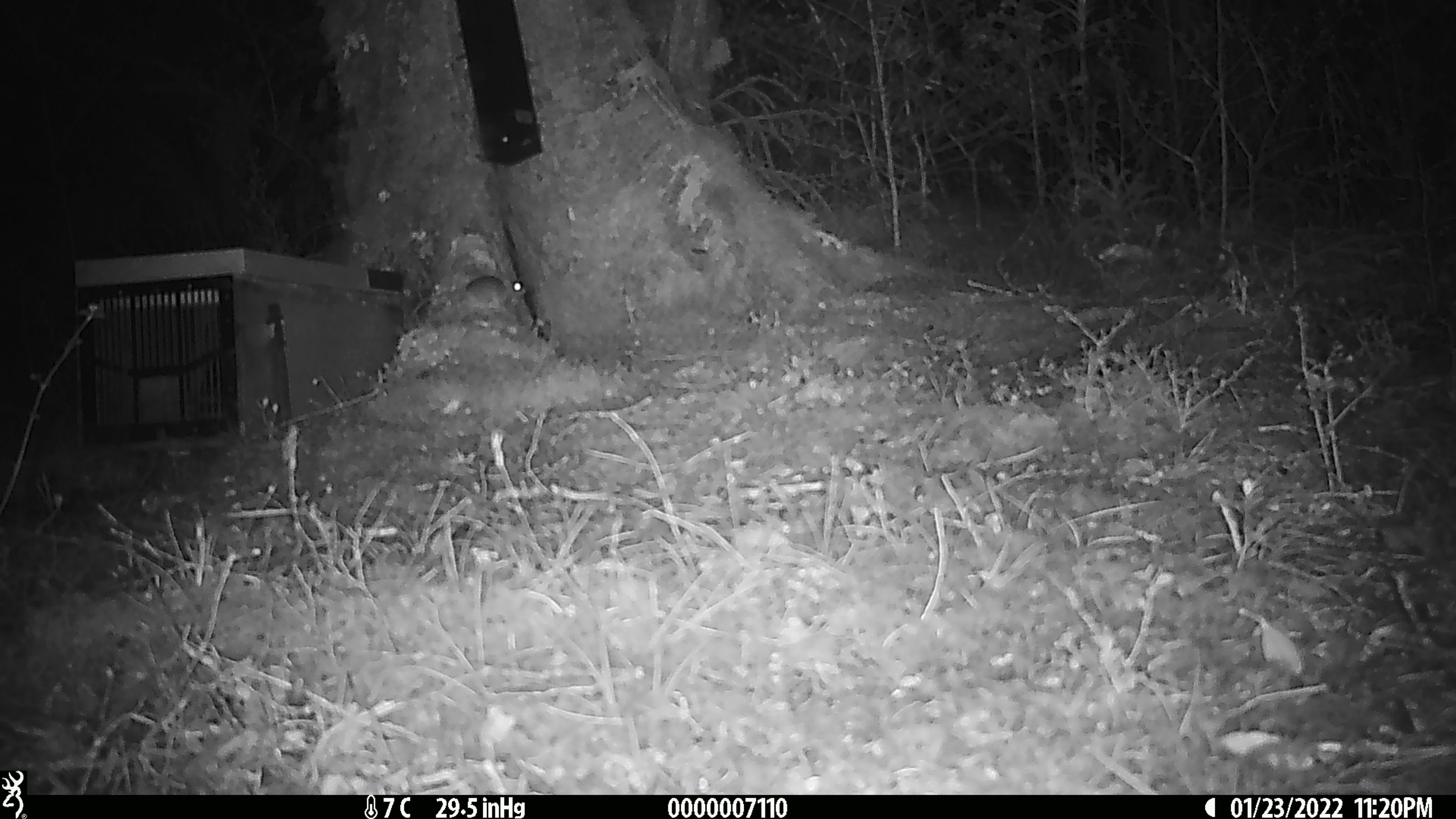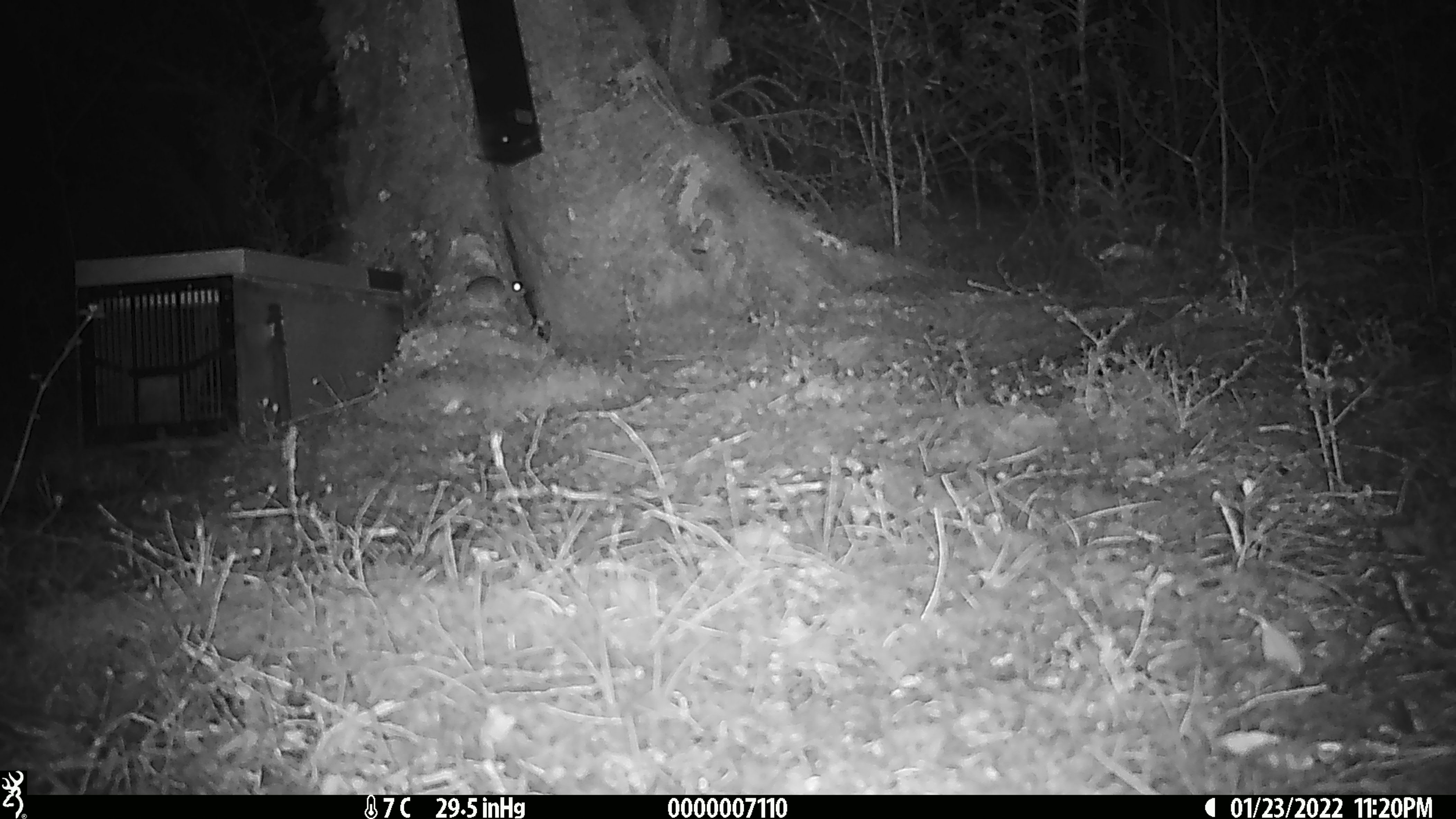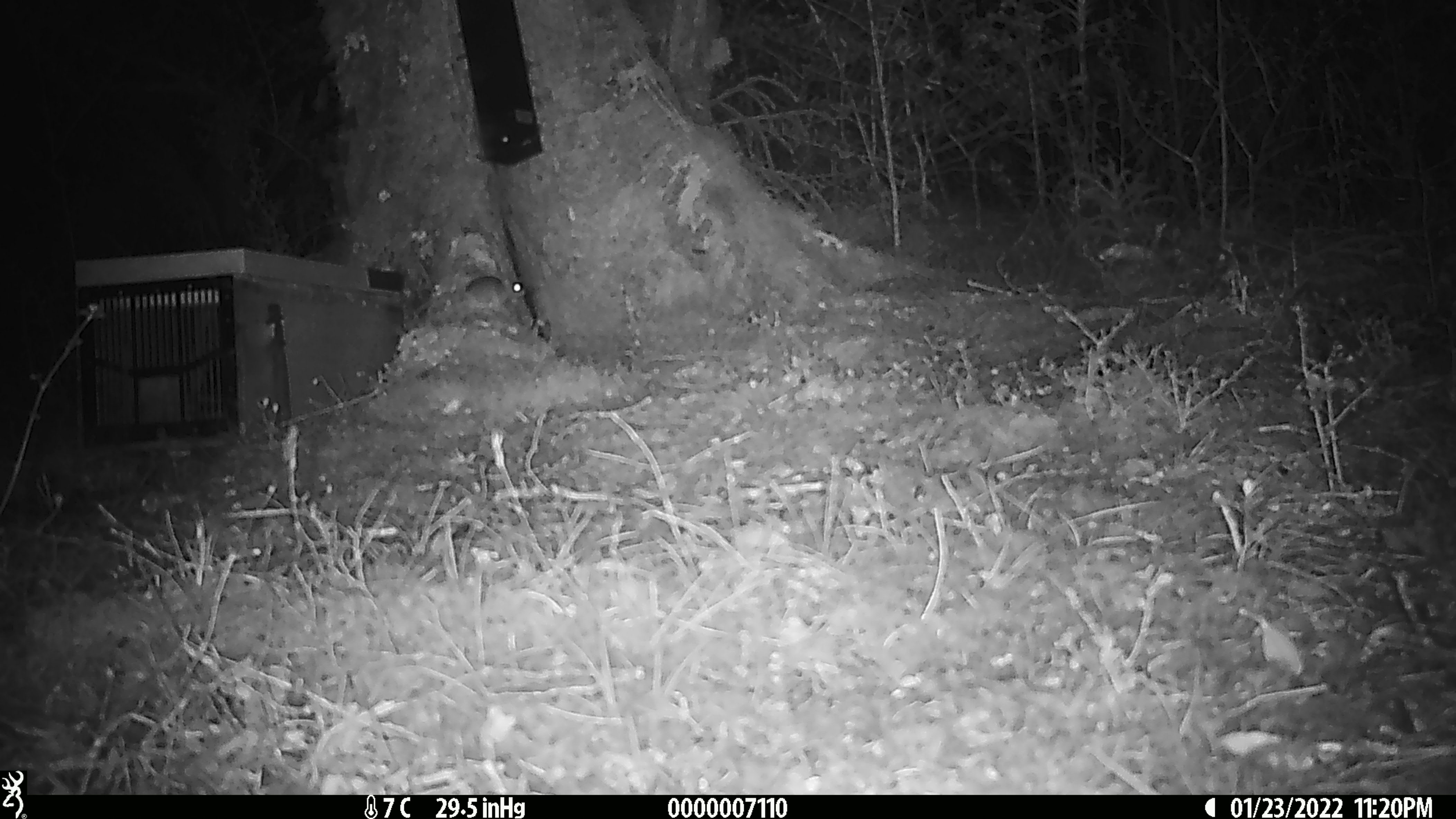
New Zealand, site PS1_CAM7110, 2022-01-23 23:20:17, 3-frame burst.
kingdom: Animalia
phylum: Chordata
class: Mammalia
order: Rodentia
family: Muridae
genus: Mus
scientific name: Mus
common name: mouse